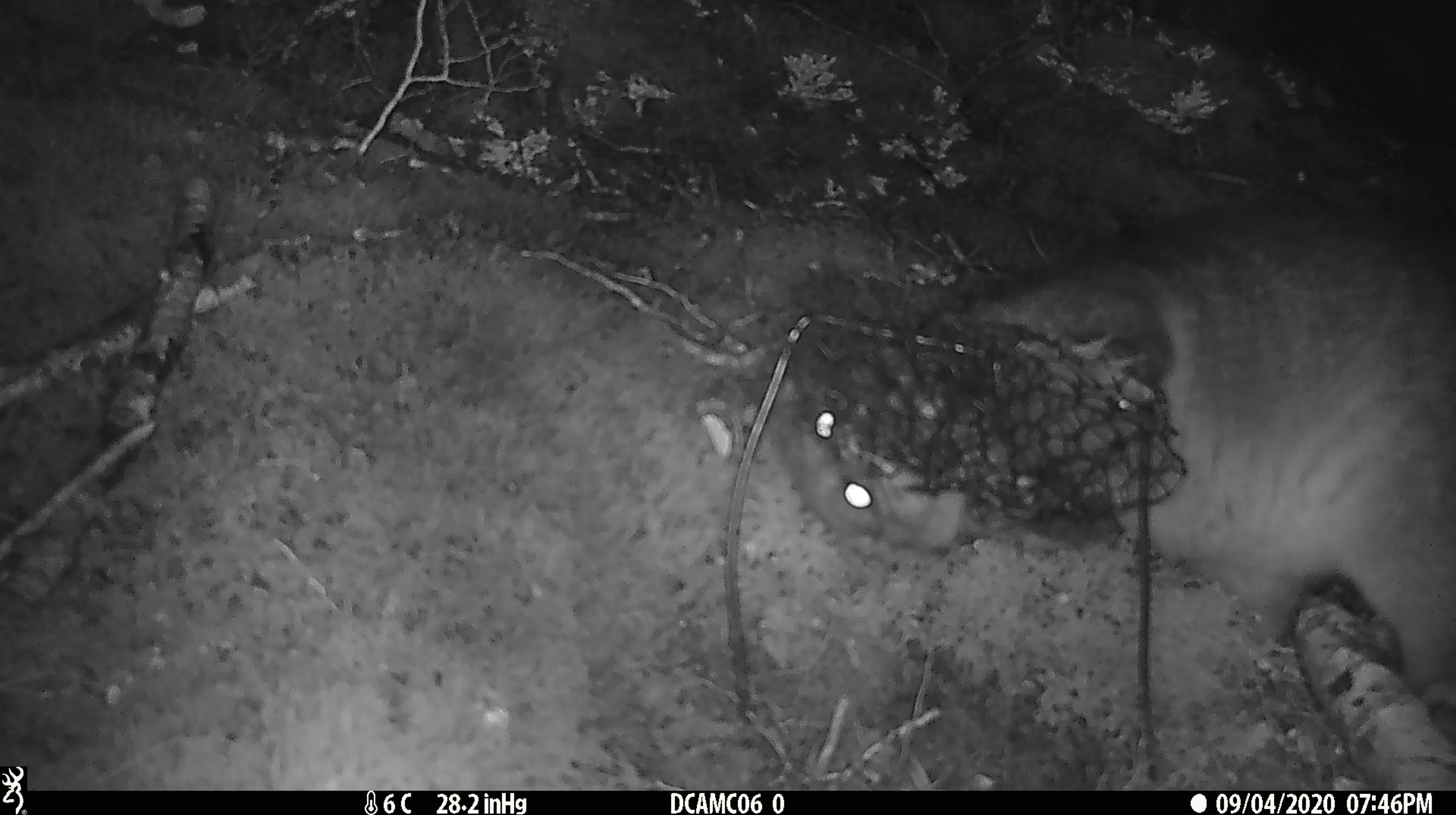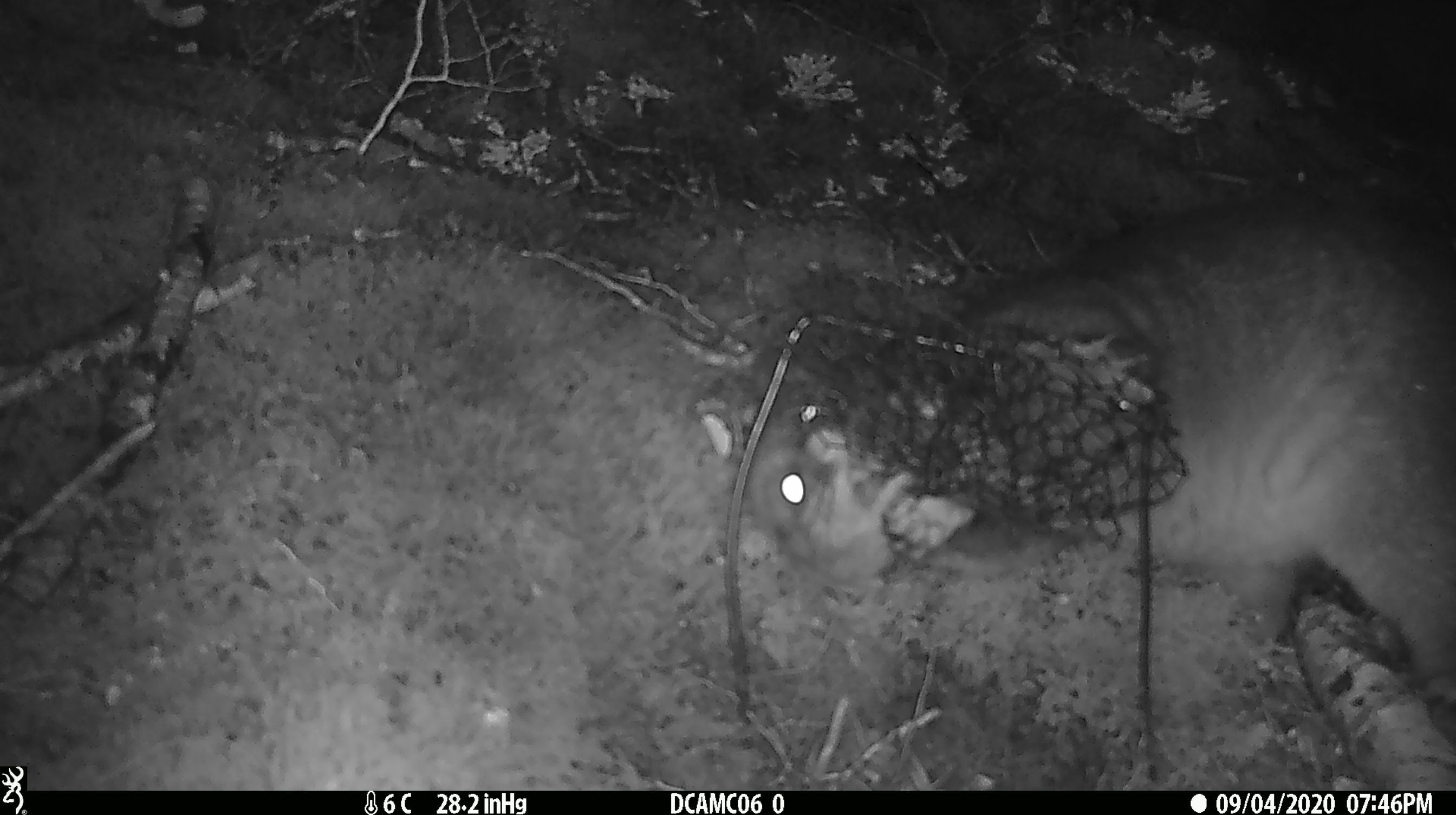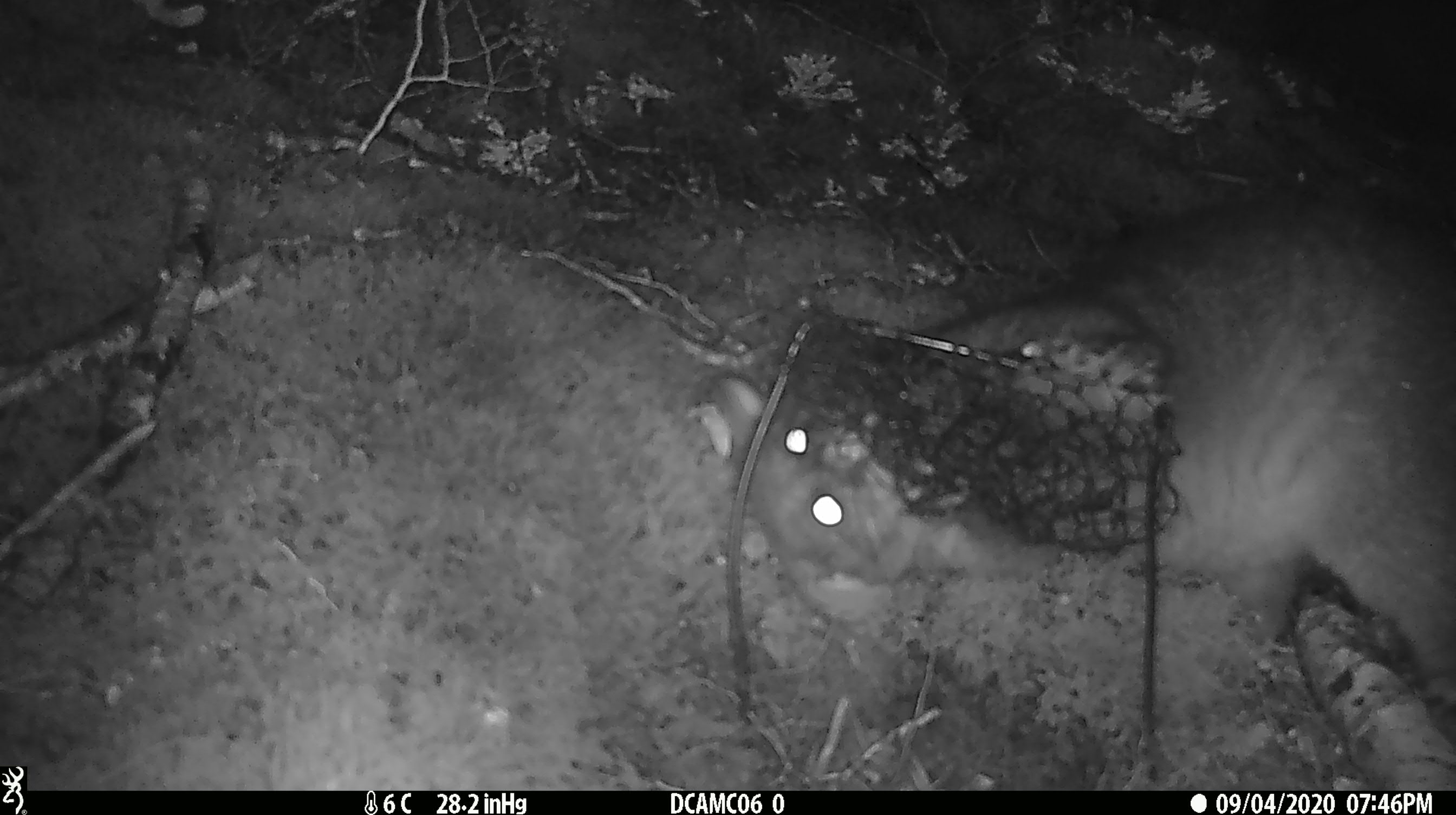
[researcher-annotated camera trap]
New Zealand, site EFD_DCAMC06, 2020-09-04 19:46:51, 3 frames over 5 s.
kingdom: Animalia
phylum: Chordata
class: Mammalia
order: Diprotodontia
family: Phalangeridae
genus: Trichosurus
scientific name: Trichosurus vulpecula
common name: common brushtail possum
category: possum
Possum (common brushtail possum) (Trichosurus vulpecula).